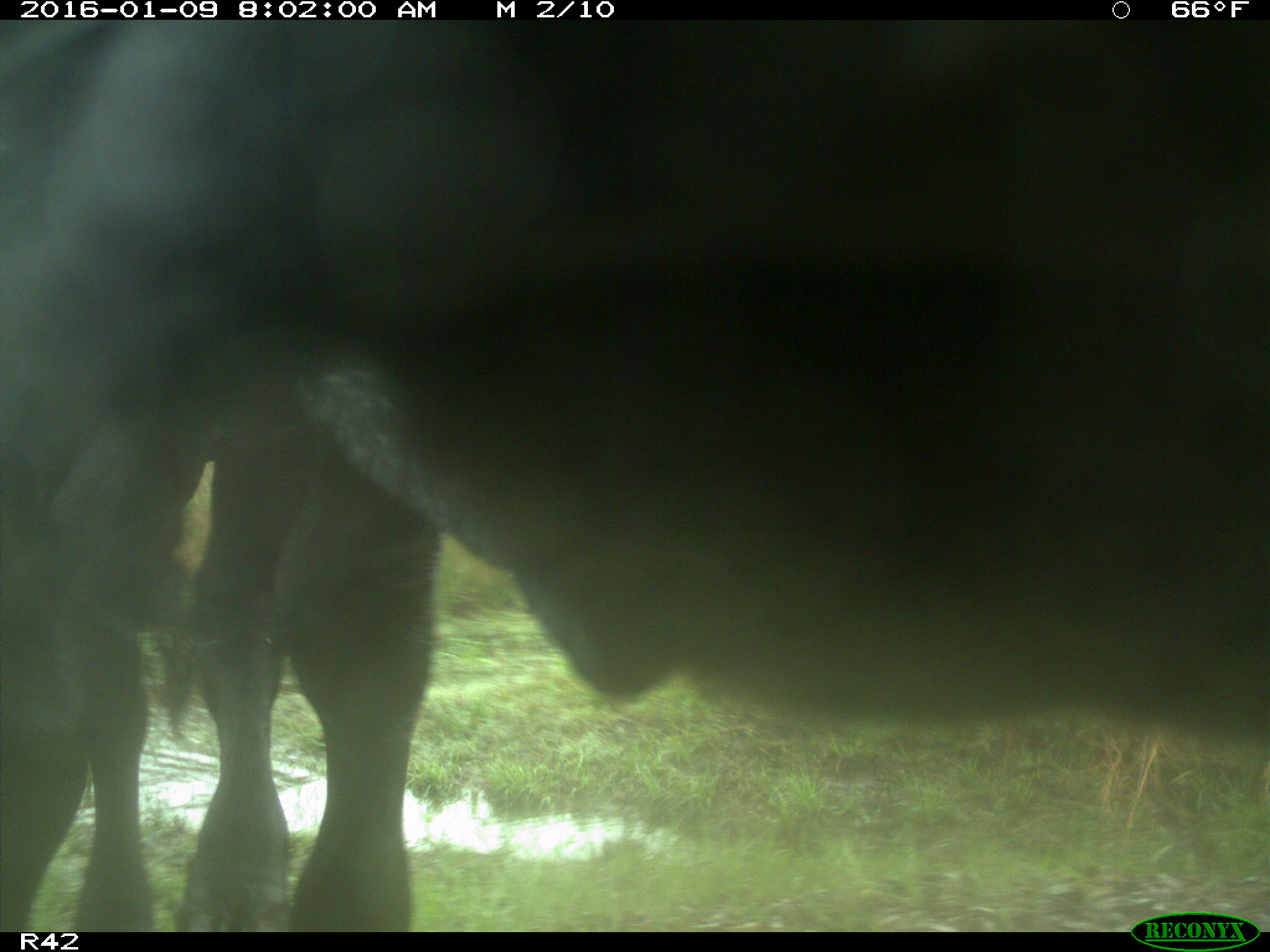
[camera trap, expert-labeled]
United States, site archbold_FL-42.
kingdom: Animalia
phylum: Chordata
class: Mammalia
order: Artiodactyla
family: Bovidae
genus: Bos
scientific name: Bos taurus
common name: domestic cow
Bos taurus (domestic cow).